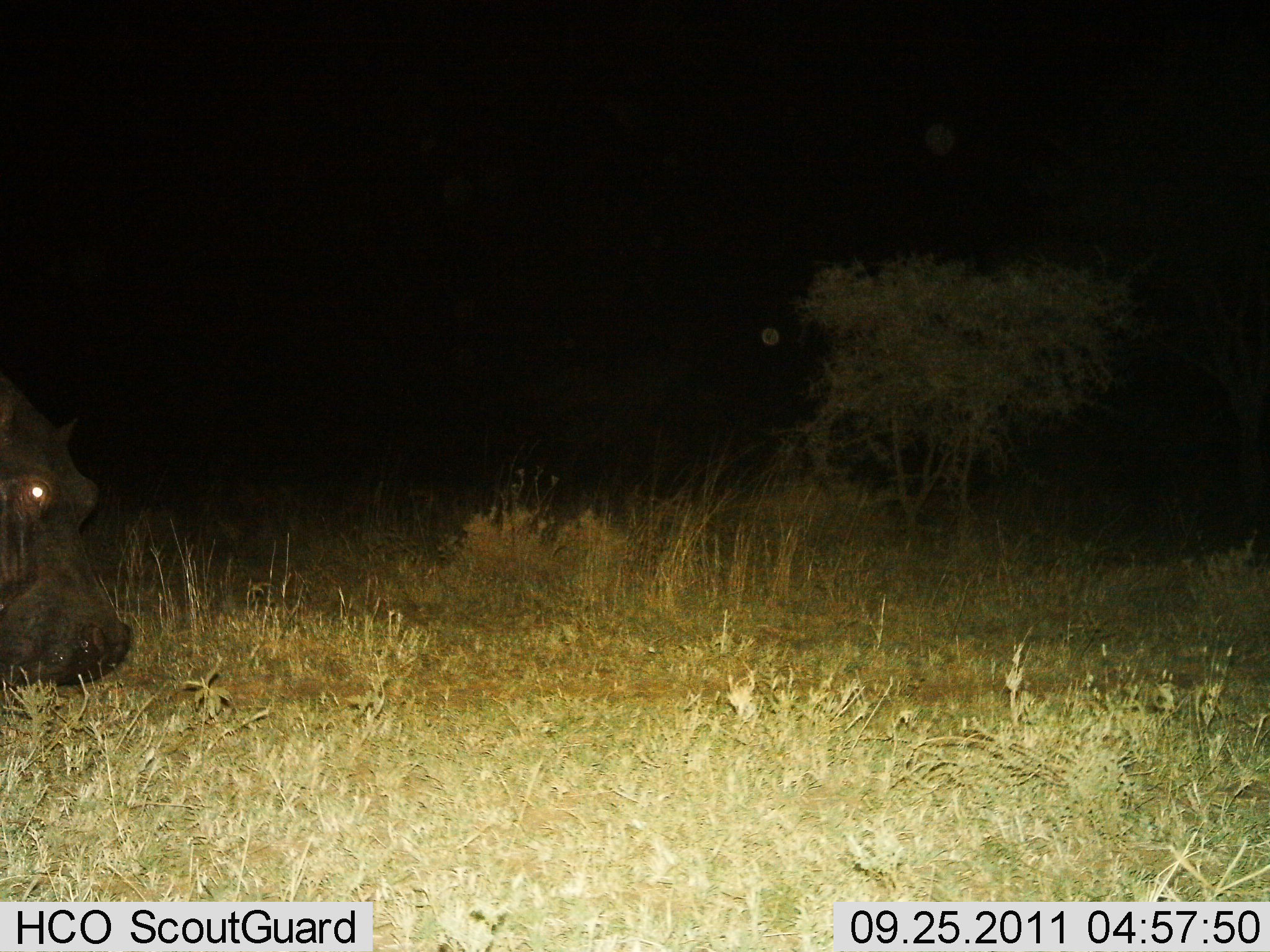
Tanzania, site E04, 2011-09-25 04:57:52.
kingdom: Animalia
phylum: Chordata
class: Mammalia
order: Artiodactyla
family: Hippopotamidae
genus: Hippopotamus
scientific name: Hippopotamus amphibius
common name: hippopotamus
Hippopotamus (Hippopotamus amphibius), count 1. Behavior (volunteer vote fractions): standing 58%, resting 0%, moving 17%, interacting 0%. Young present (vote fraction): 0%. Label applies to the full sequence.